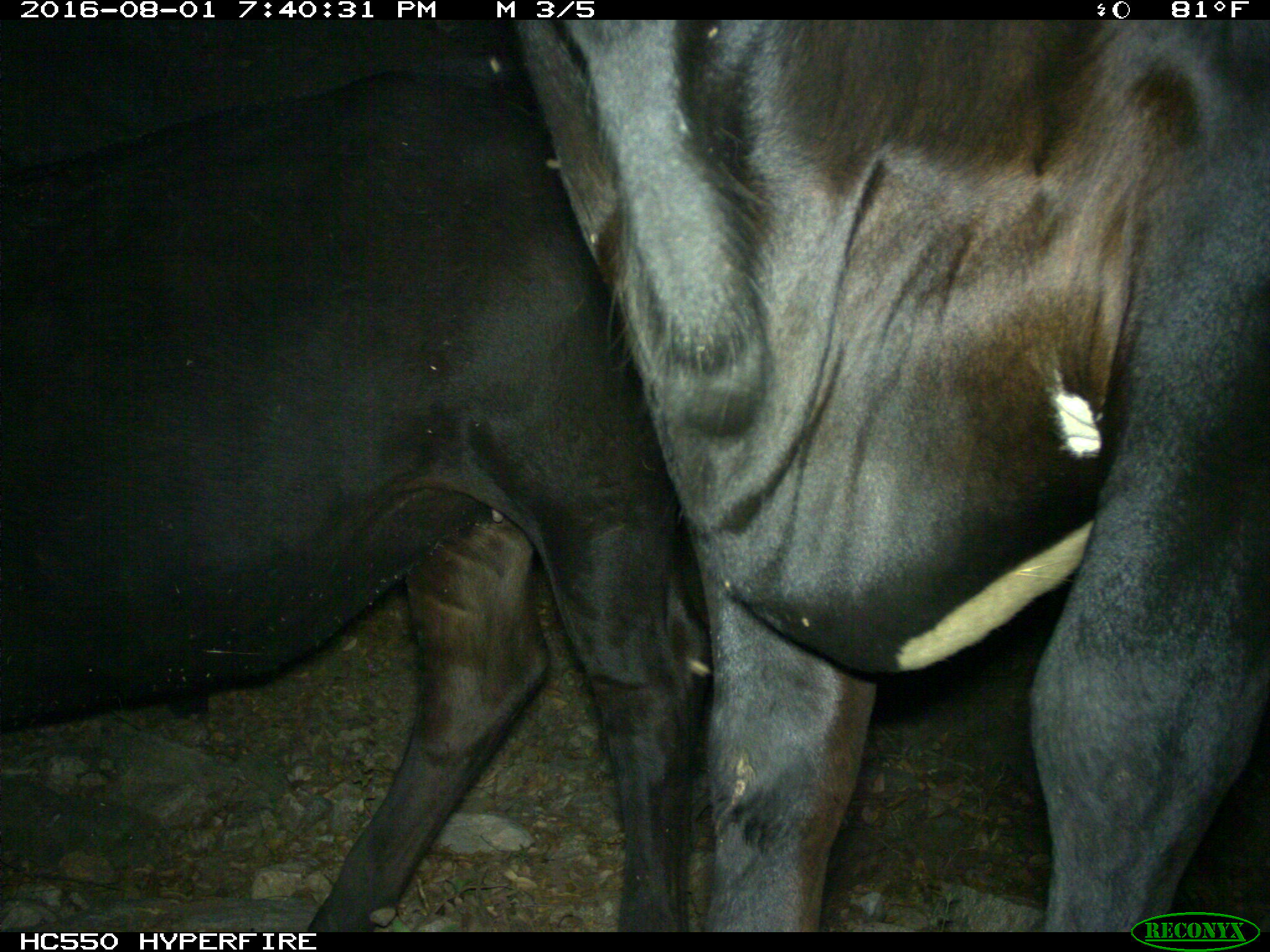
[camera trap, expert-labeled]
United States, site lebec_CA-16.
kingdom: Animalia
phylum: Chordata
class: Mammalia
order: Artiodactyla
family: Bovidae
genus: Bos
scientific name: Bos taurus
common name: domestic cow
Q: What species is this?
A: Bos taurus (domestic cow).